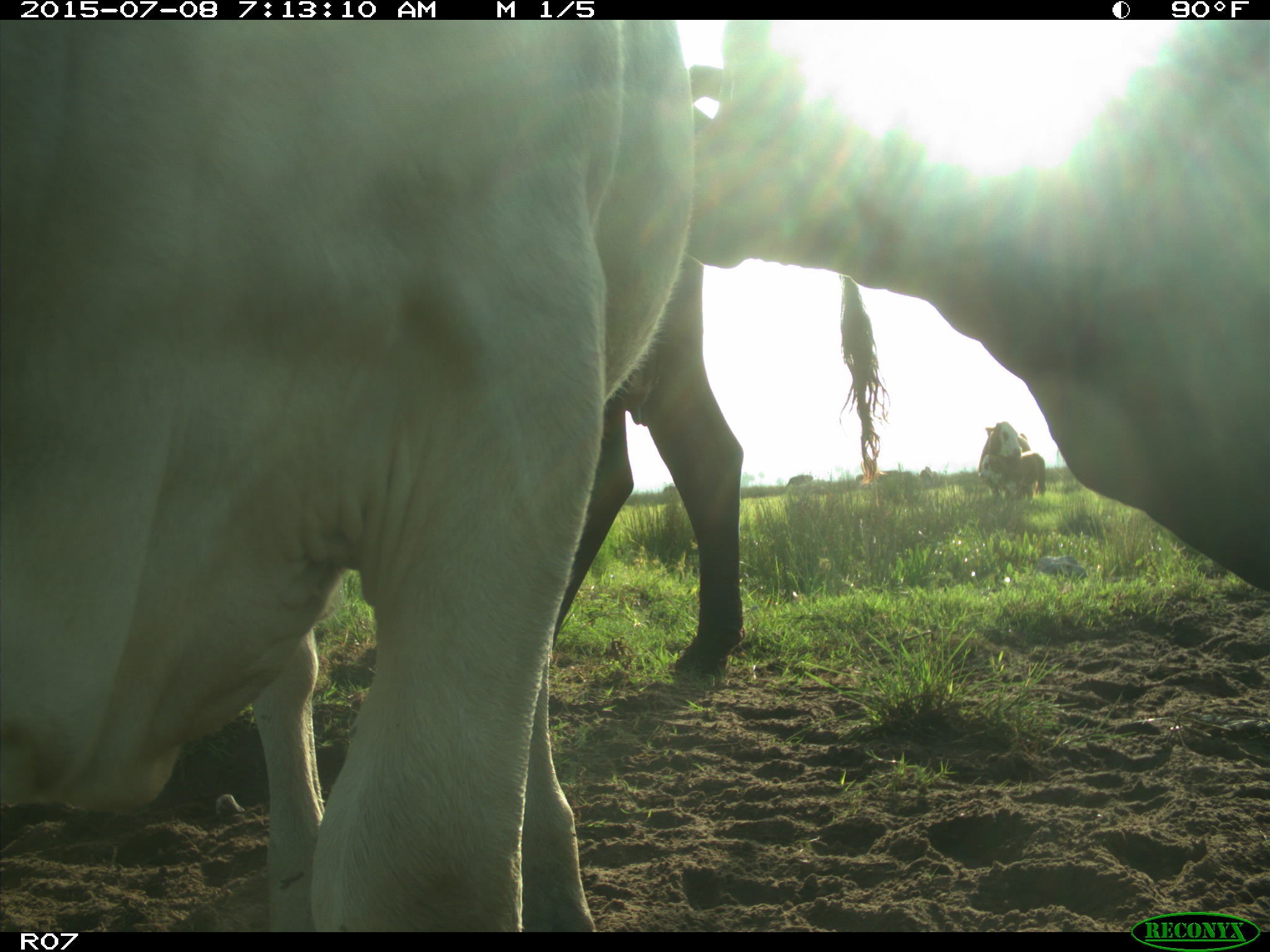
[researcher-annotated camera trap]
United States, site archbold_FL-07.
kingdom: Animalia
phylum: Chordata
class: Mammalia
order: Artiodactyla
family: Bovidae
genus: Bos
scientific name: Bos taurus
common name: domestic cow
Bos taurus (domestic cow).